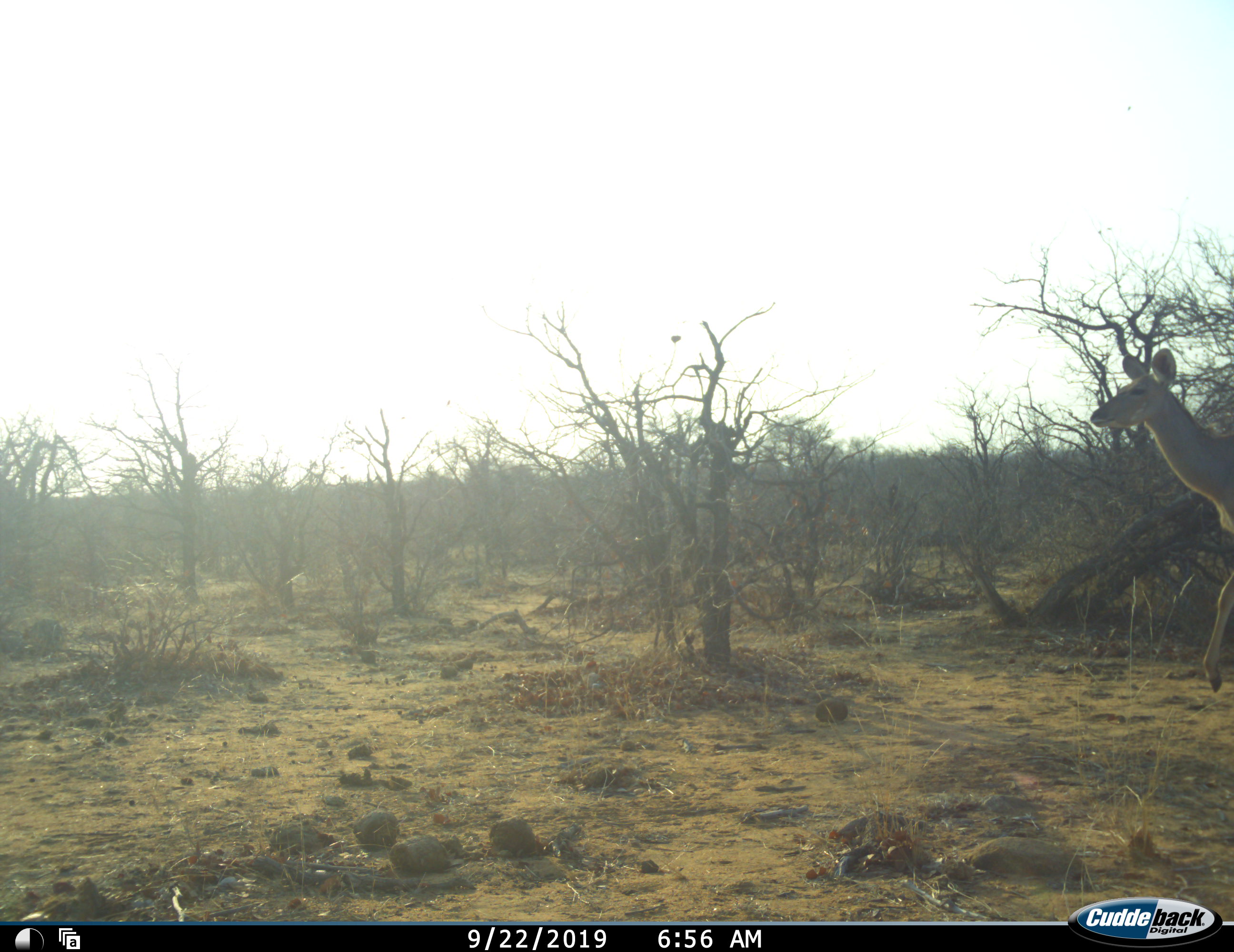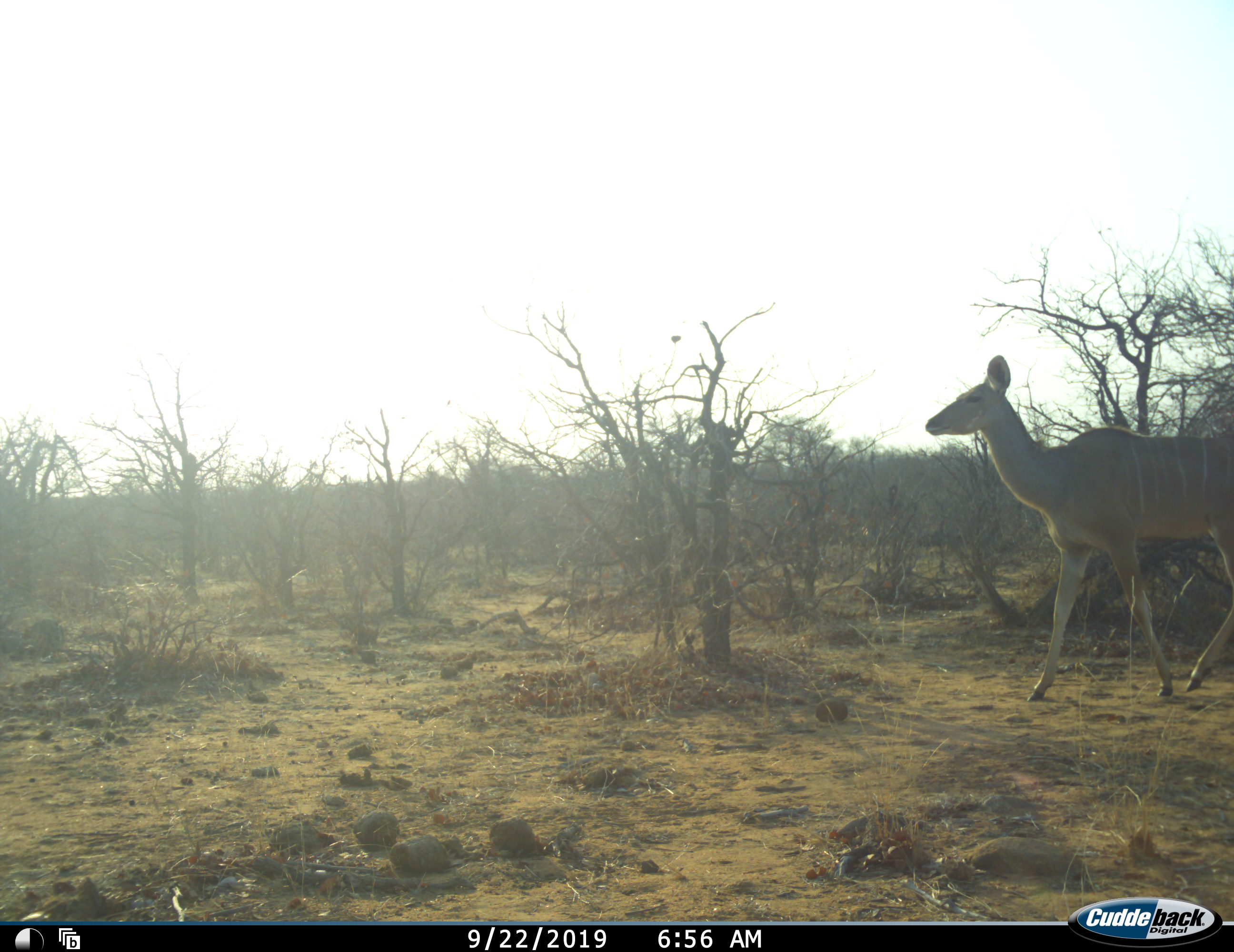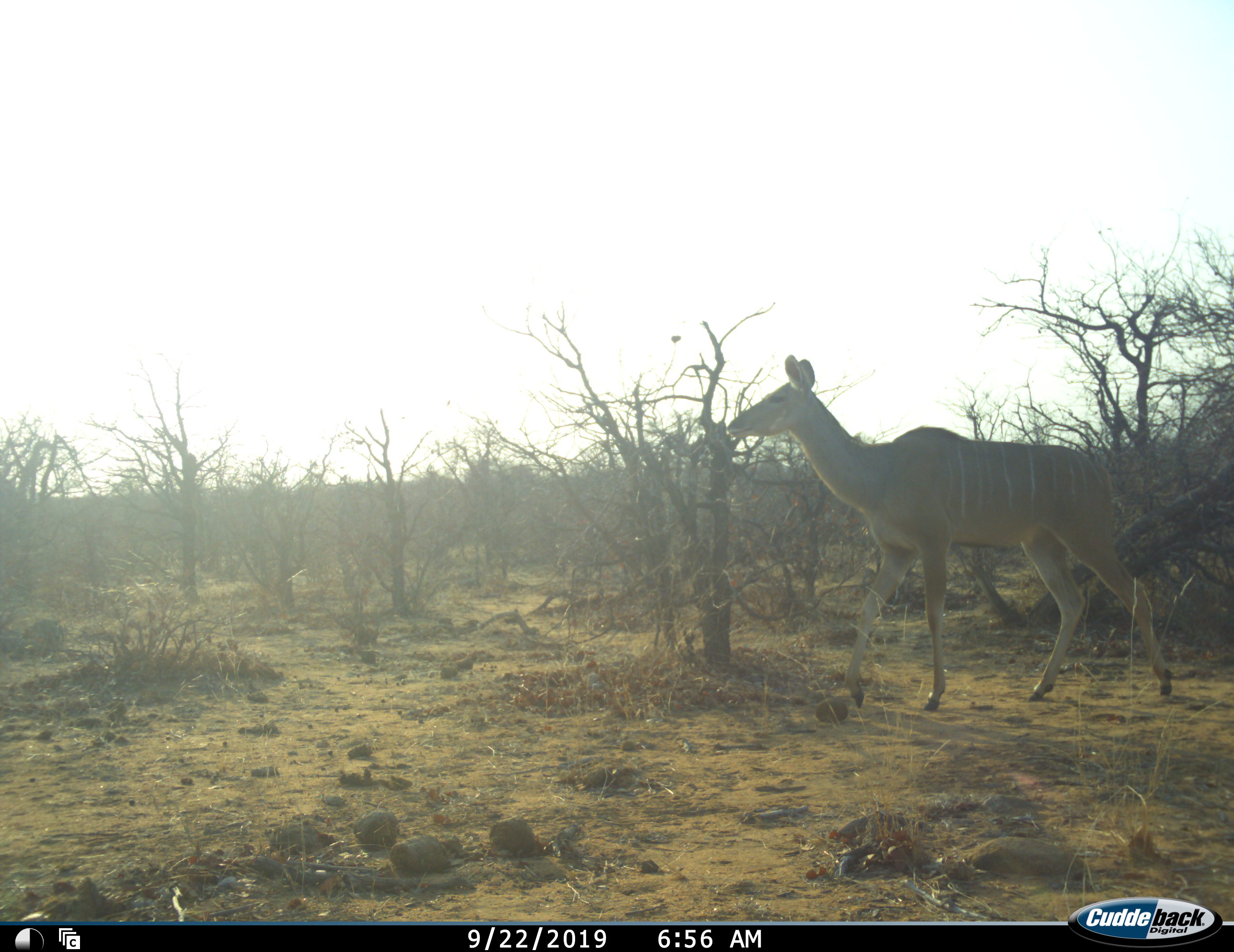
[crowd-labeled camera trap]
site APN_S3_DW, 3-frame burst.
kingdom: Animalia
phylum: Chordata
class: Mammalia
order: Artiodactyla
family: Bovidae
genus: Tragelaphus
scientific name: Tragelaphus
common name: kudu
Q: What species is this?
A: Kudu (Tragelaphus).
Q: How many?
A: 1.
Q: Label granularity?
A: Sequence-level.